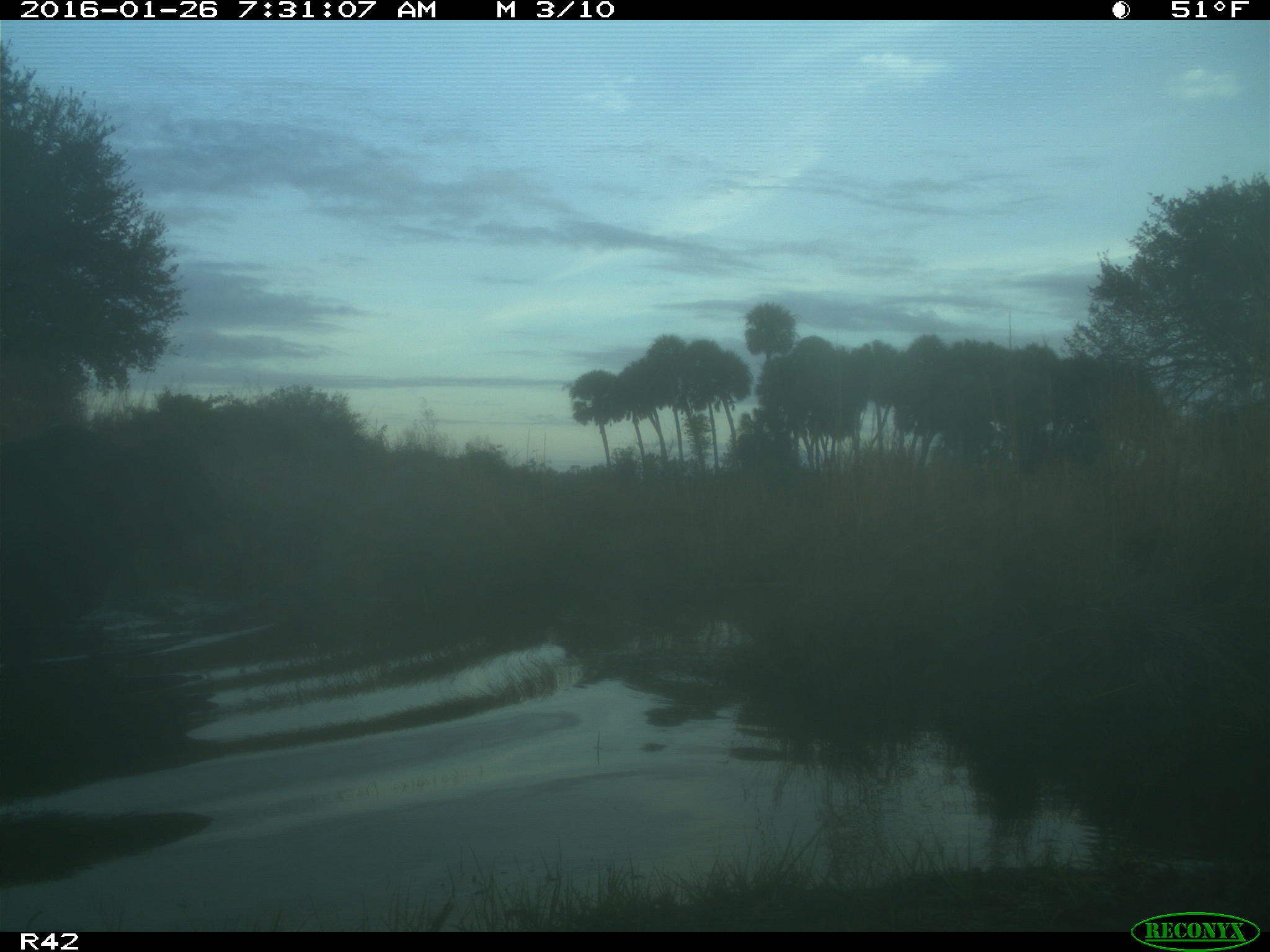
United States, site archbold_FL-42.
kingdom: Animalia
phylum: Chordata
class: Mammalia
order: Artiodactyla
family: Bovidae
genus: Bos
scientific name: Bos taurus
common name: domestic cow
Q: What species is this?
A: Bos taurus (domestic cow).